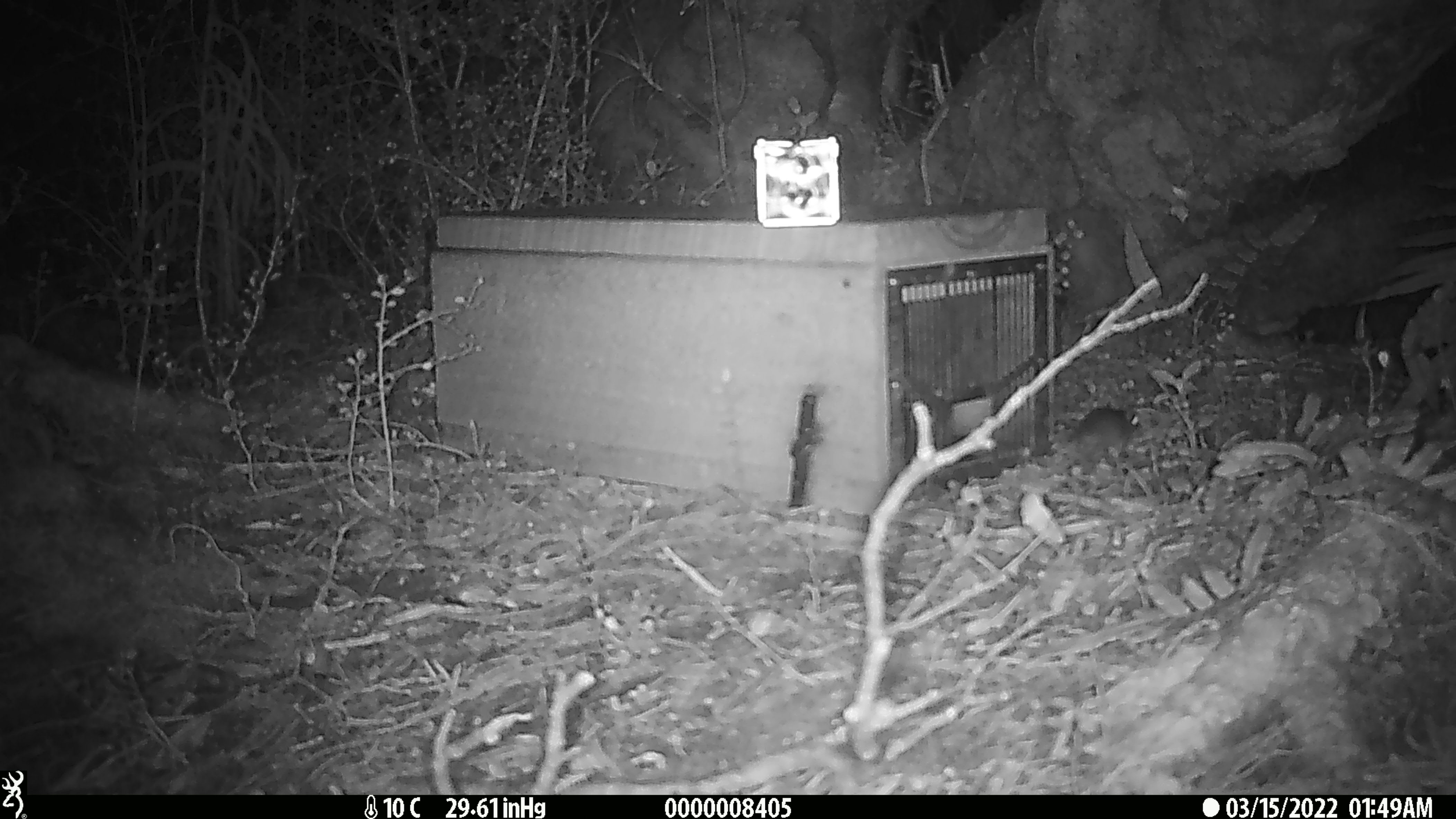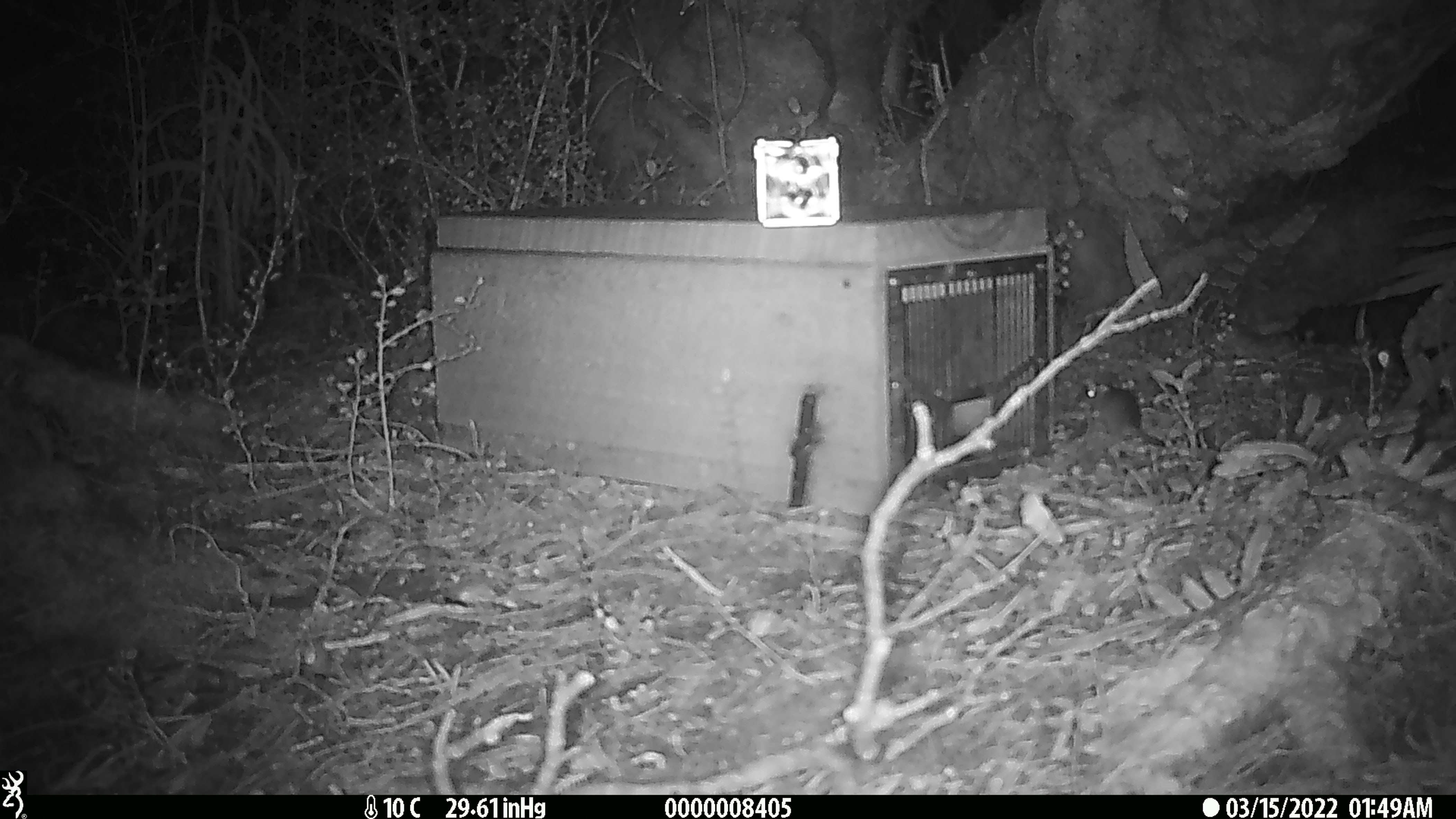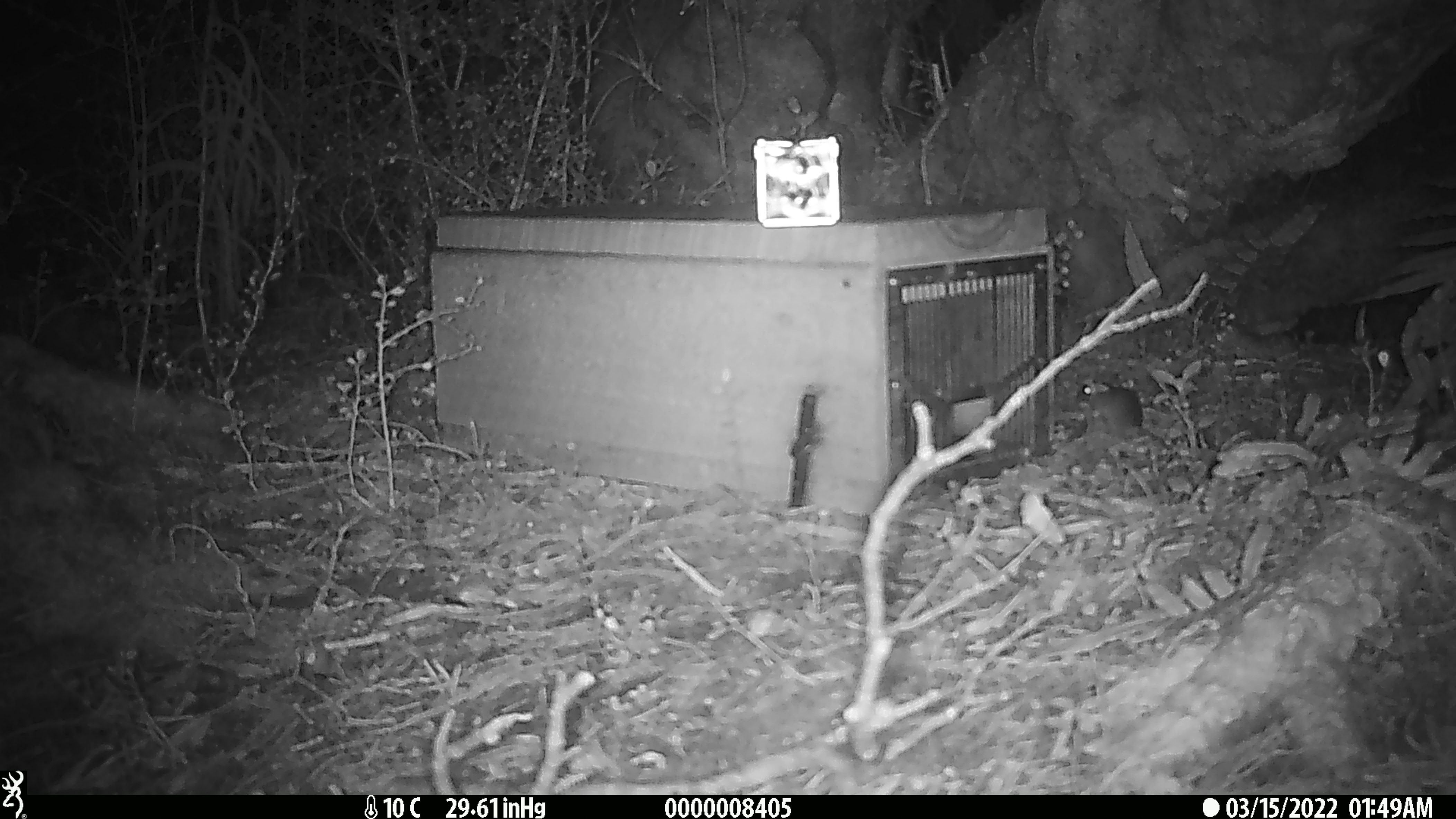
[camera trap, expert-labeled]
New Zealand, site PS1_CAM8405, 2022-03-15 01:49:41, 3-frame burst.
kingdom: Animalia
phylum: Chordata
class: Mammalia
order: Rodentia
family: Muridae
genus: Mus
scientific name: Mus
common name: mouse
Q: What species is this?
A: Mouse (Mus).